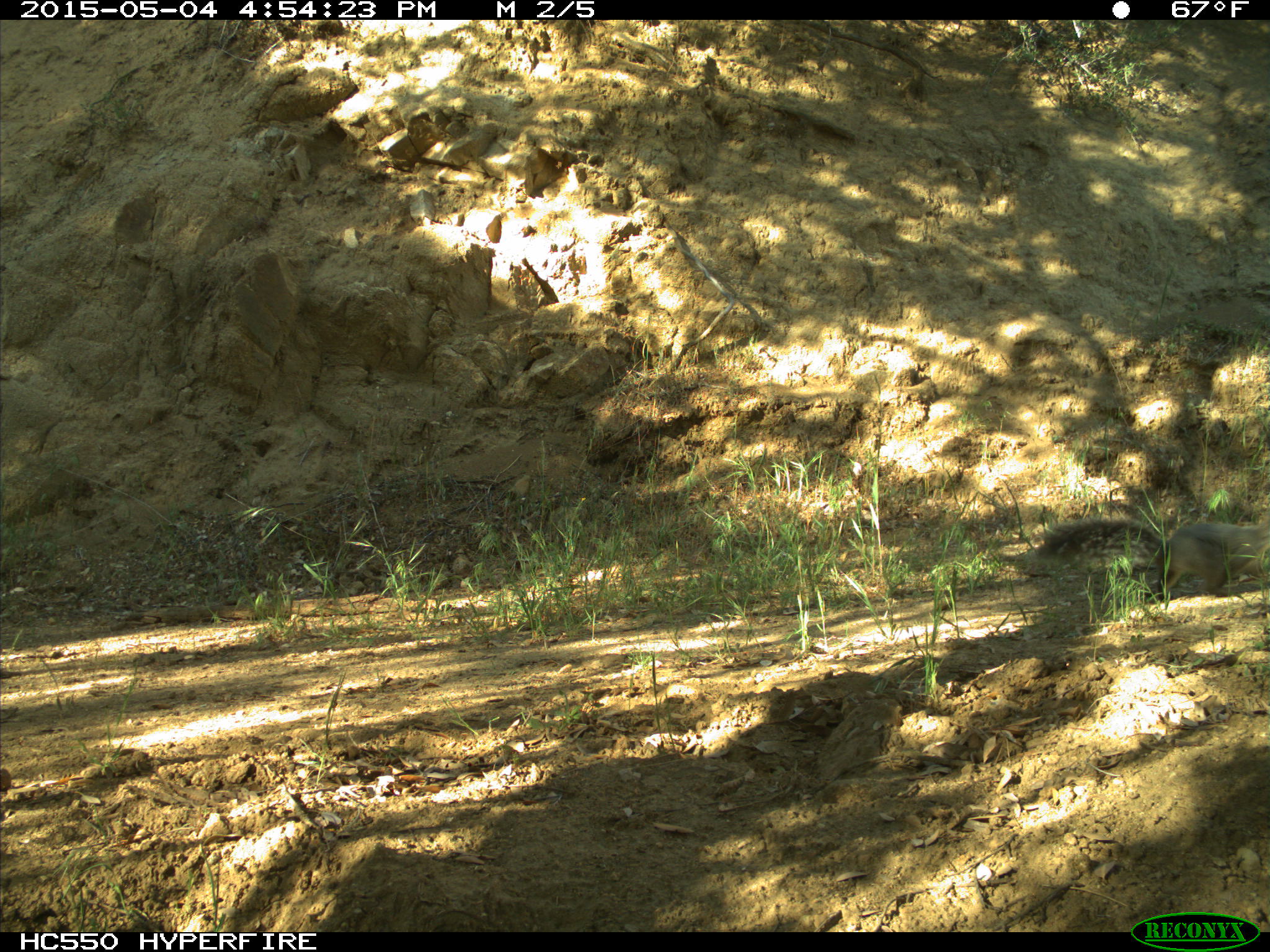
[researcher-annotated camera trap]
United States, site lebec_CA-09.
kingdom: Animalia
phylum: Chordata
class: Mammalia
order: Rodentia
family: Sciuridae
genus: Sciurus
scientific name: Sciurus carolinensis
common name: eastern gray squirrel